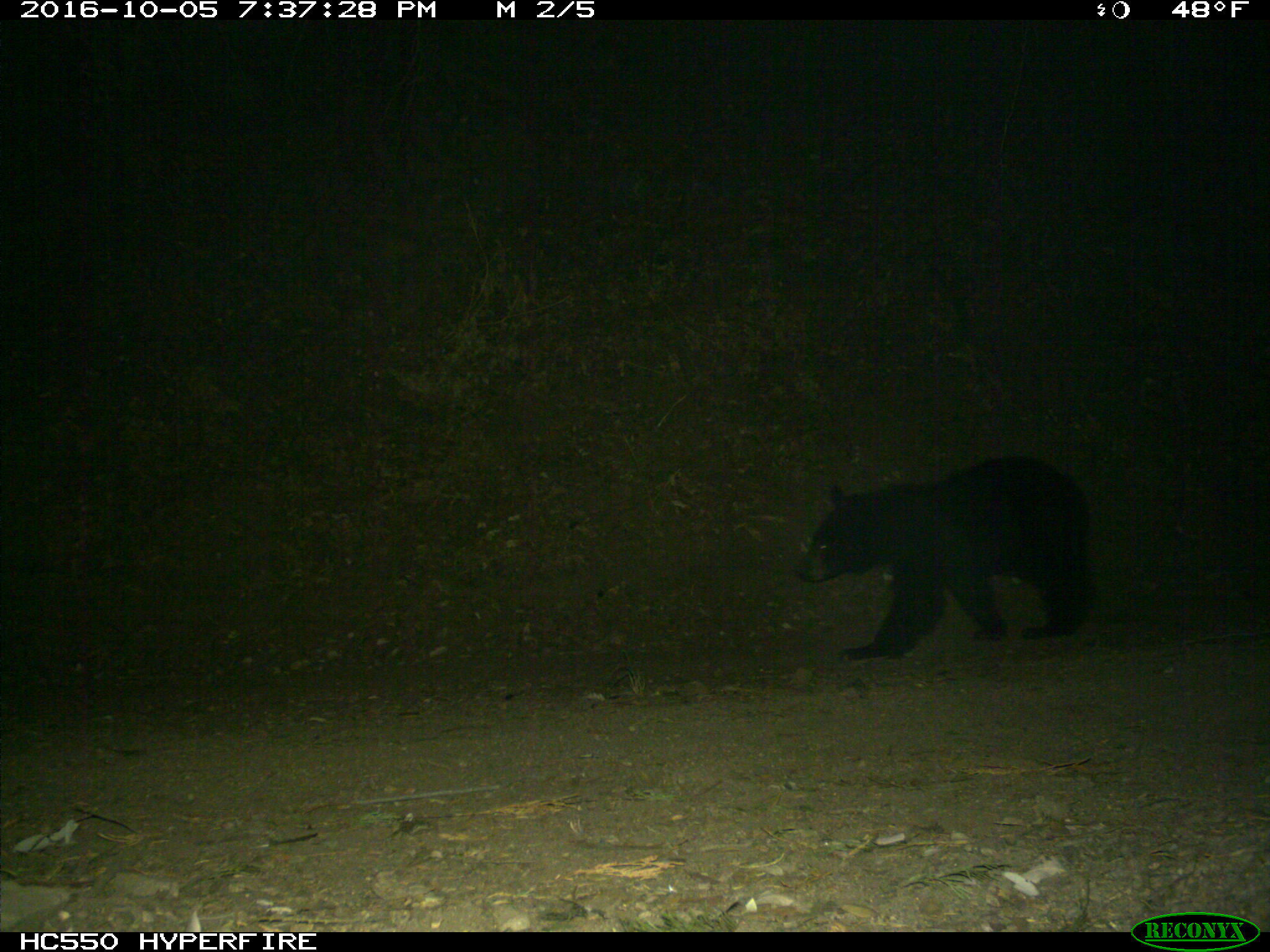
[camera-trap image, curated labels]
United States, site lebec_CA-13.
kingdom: Animalia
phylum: Chordata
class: Mammalia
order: Carnivora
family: Ursidae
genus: Ursus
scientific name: Ursus americanus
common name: american black bear